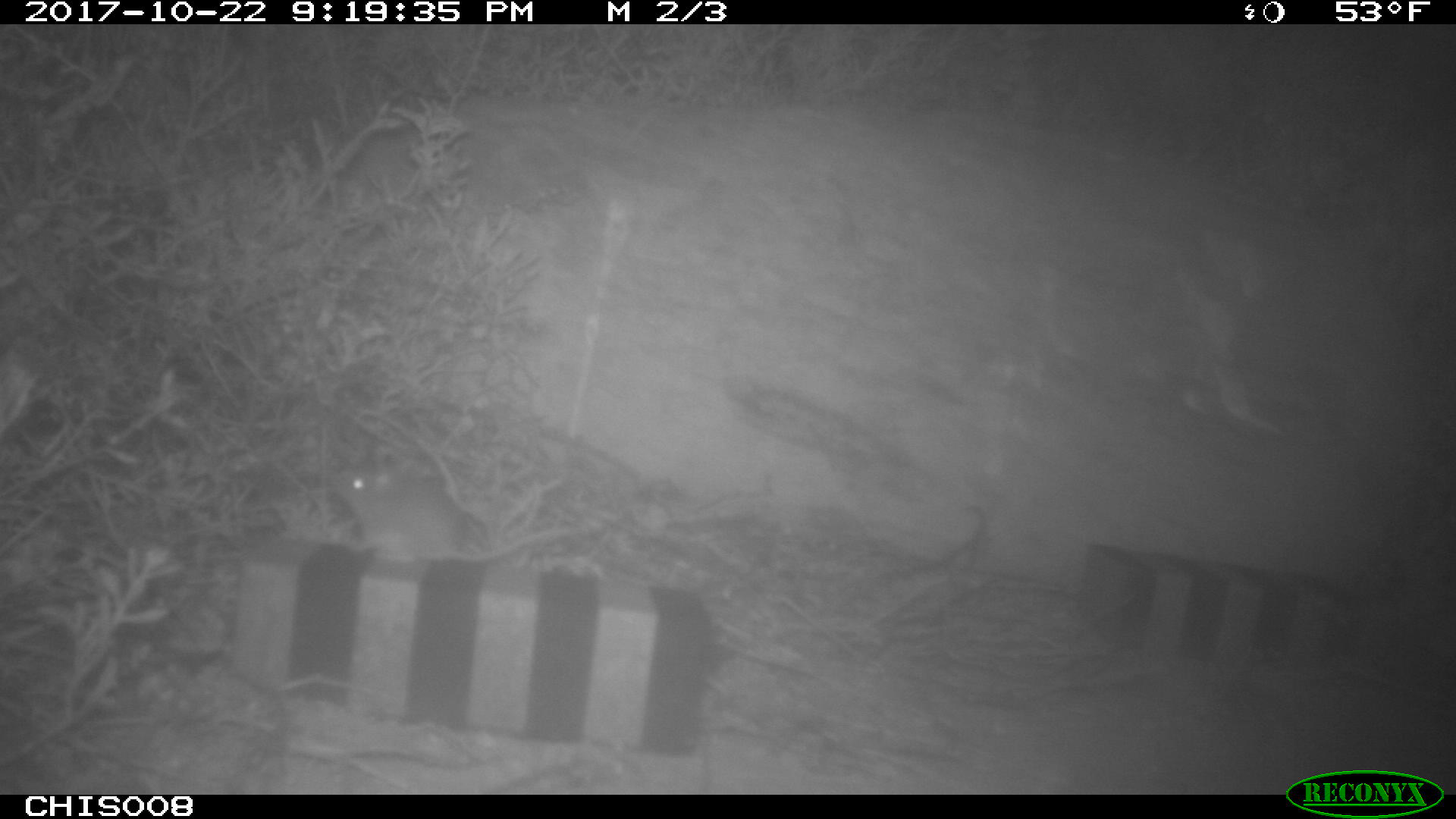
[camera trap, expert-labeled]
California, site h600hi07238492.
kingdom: Animalia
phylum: Chordata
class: Mammalia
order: Rodentia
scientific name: Rodentia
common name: rodent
Rodent (Rodentia).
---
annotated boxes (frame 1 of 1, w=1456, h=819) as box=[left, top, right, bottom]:
rodent: box=[330, 467, 573, 562]